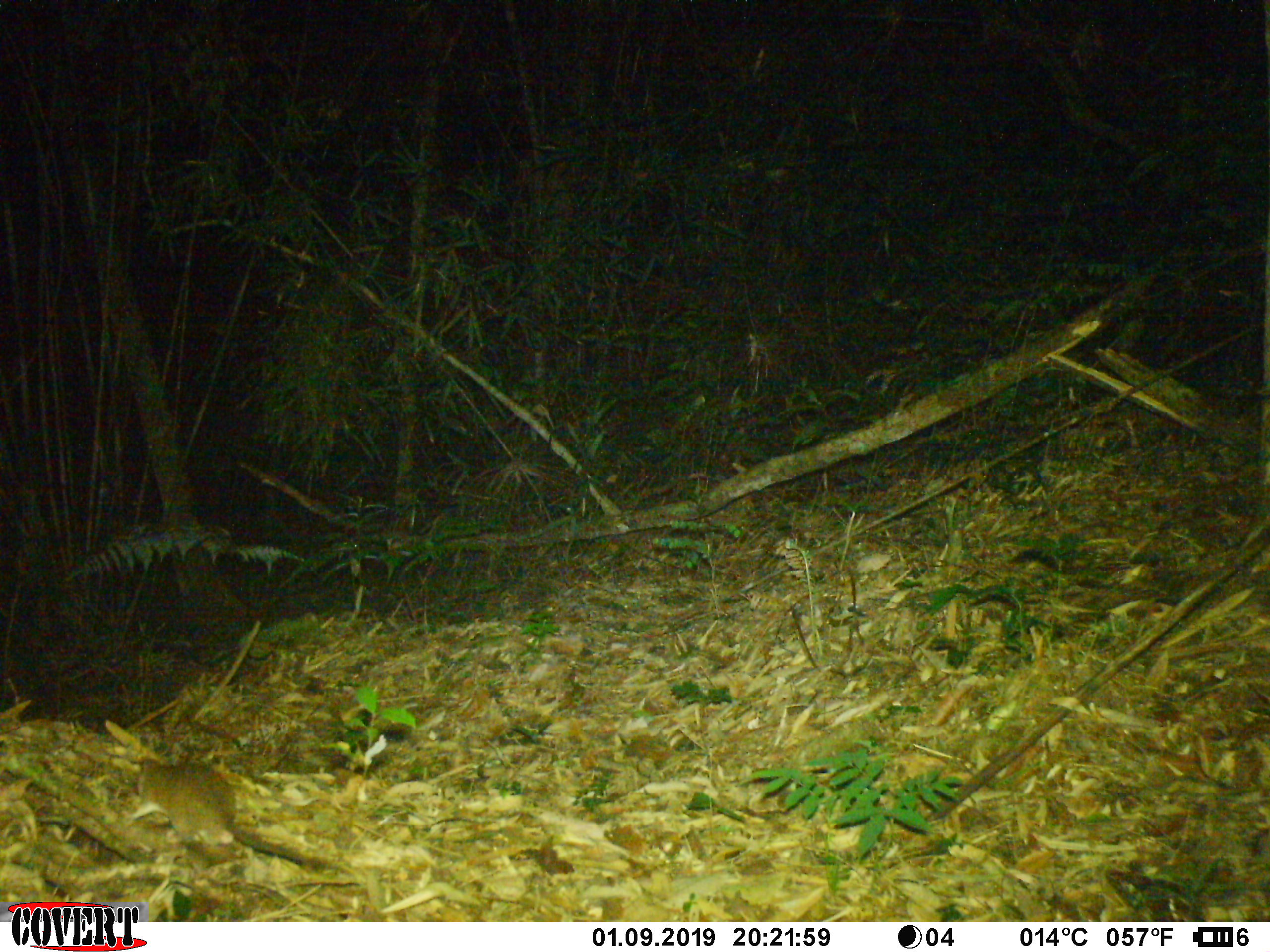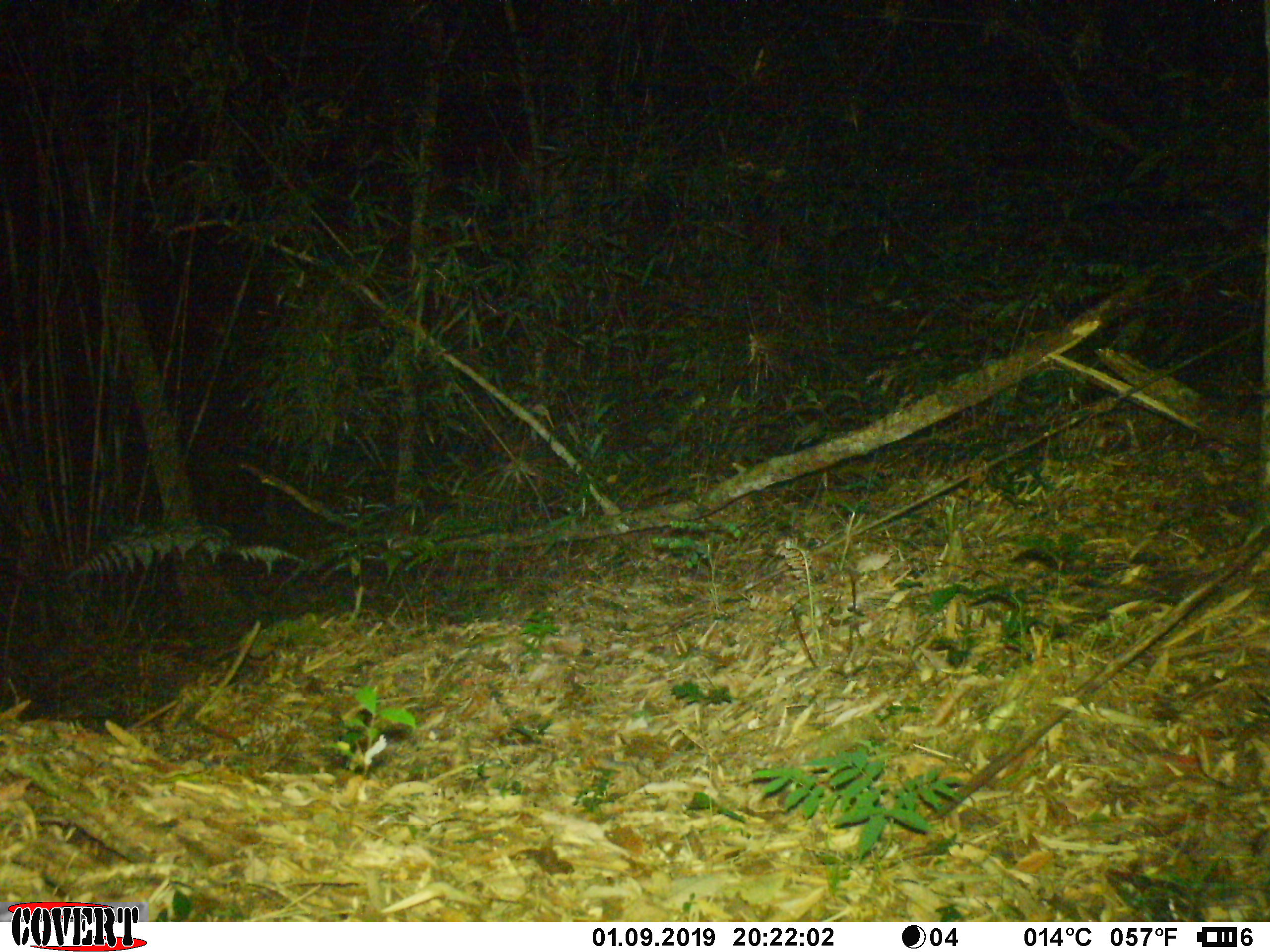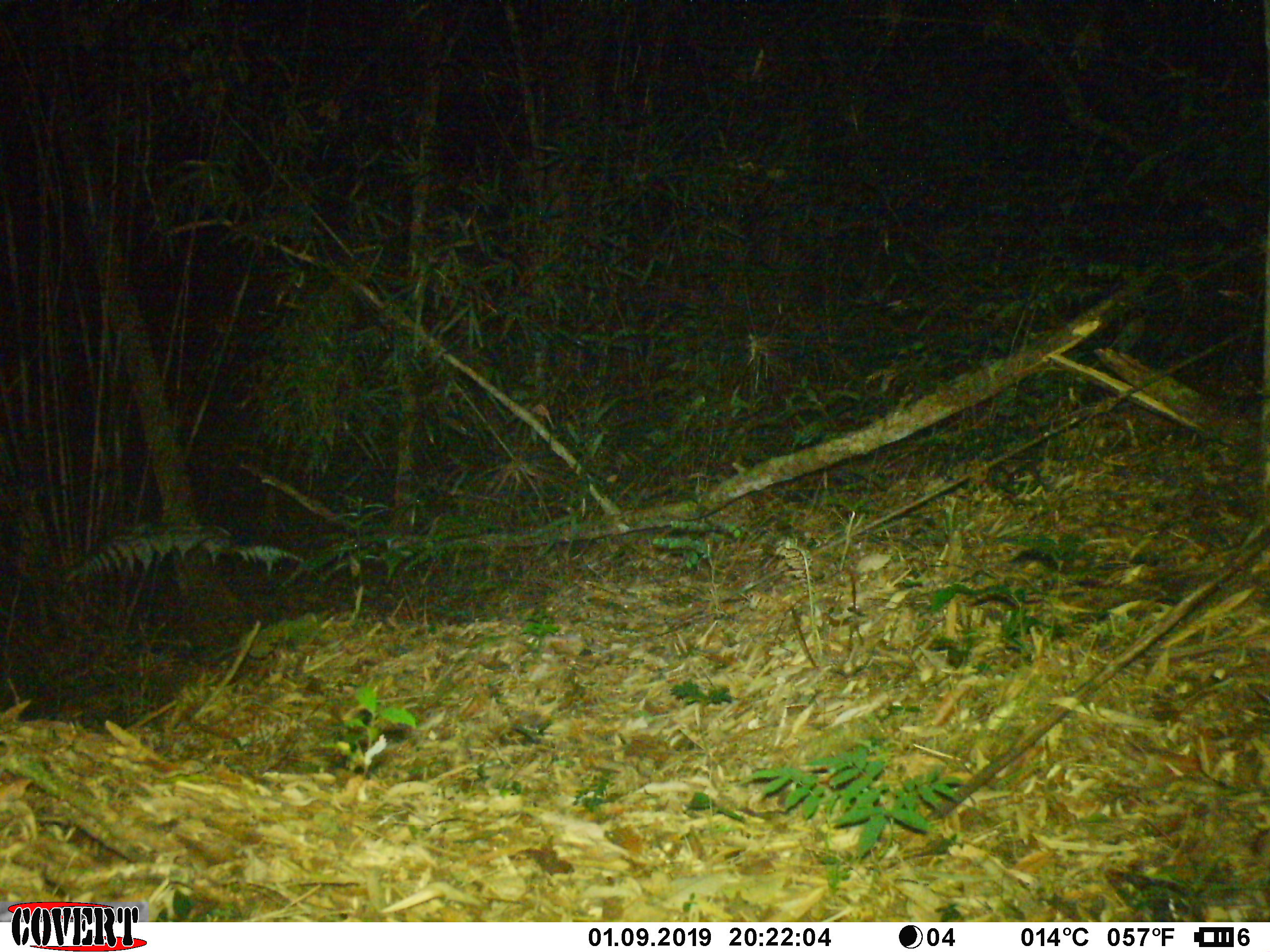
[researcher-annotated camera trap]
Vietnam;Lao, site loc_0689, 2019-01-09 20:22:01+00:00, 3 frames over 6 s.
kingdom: Animalia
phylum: Chordata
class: Mammalia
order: Rodentia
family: Muridae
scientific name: Muridae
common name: old-world mice and rats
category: unidentified murid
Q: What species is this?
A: Unidentified murid (old-world mice and rats) (Muridae).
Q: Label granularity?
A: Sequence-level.